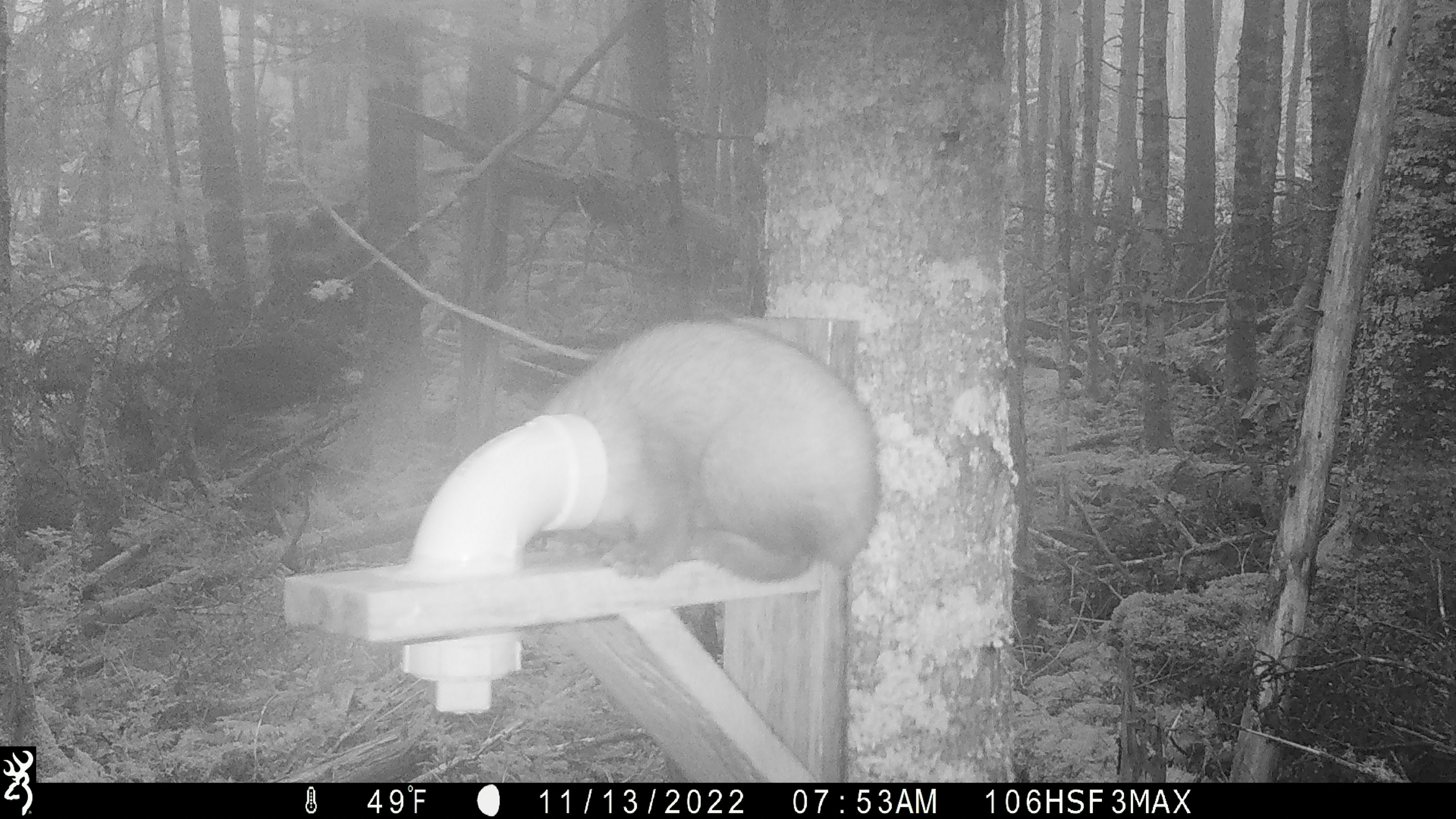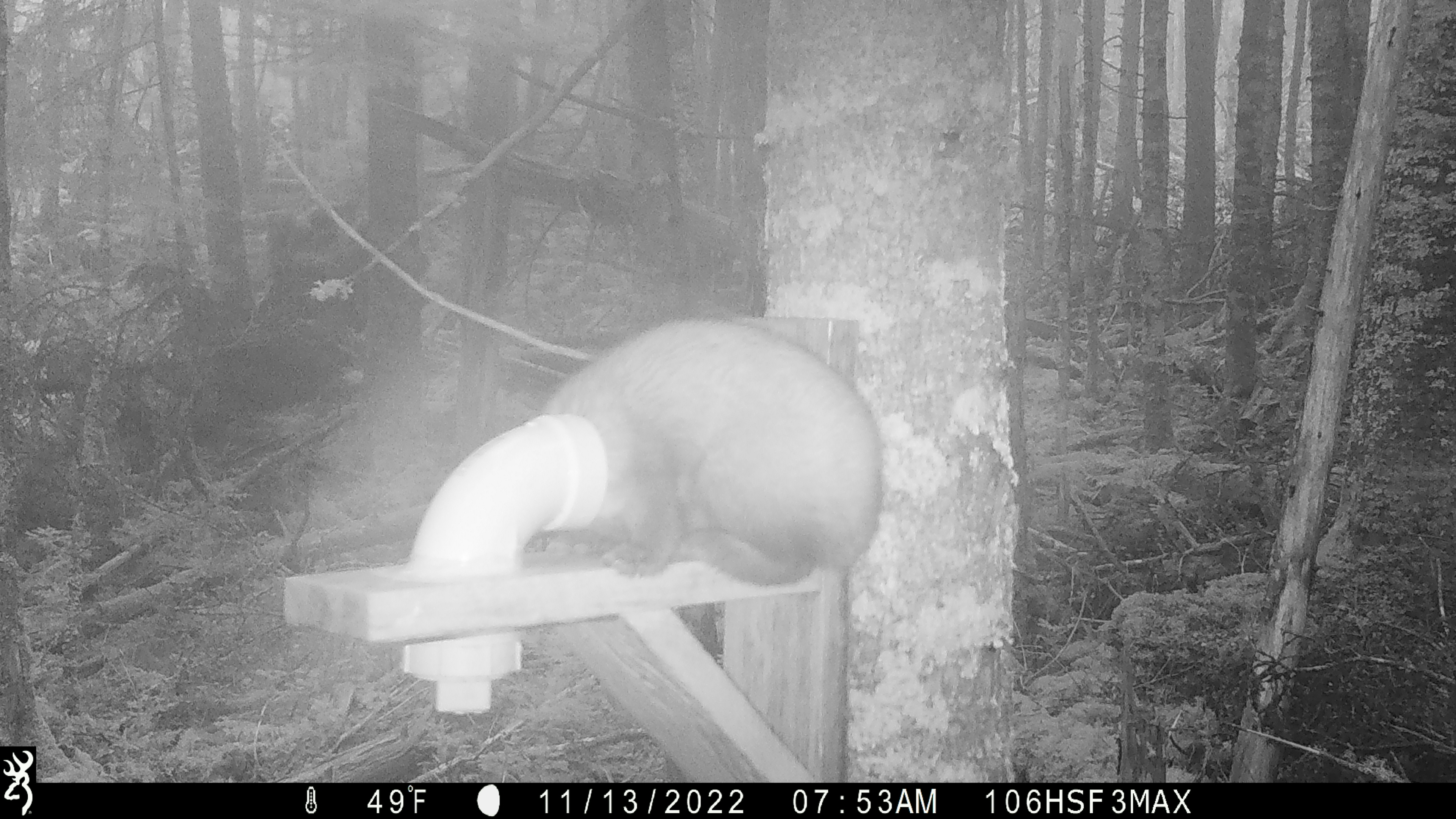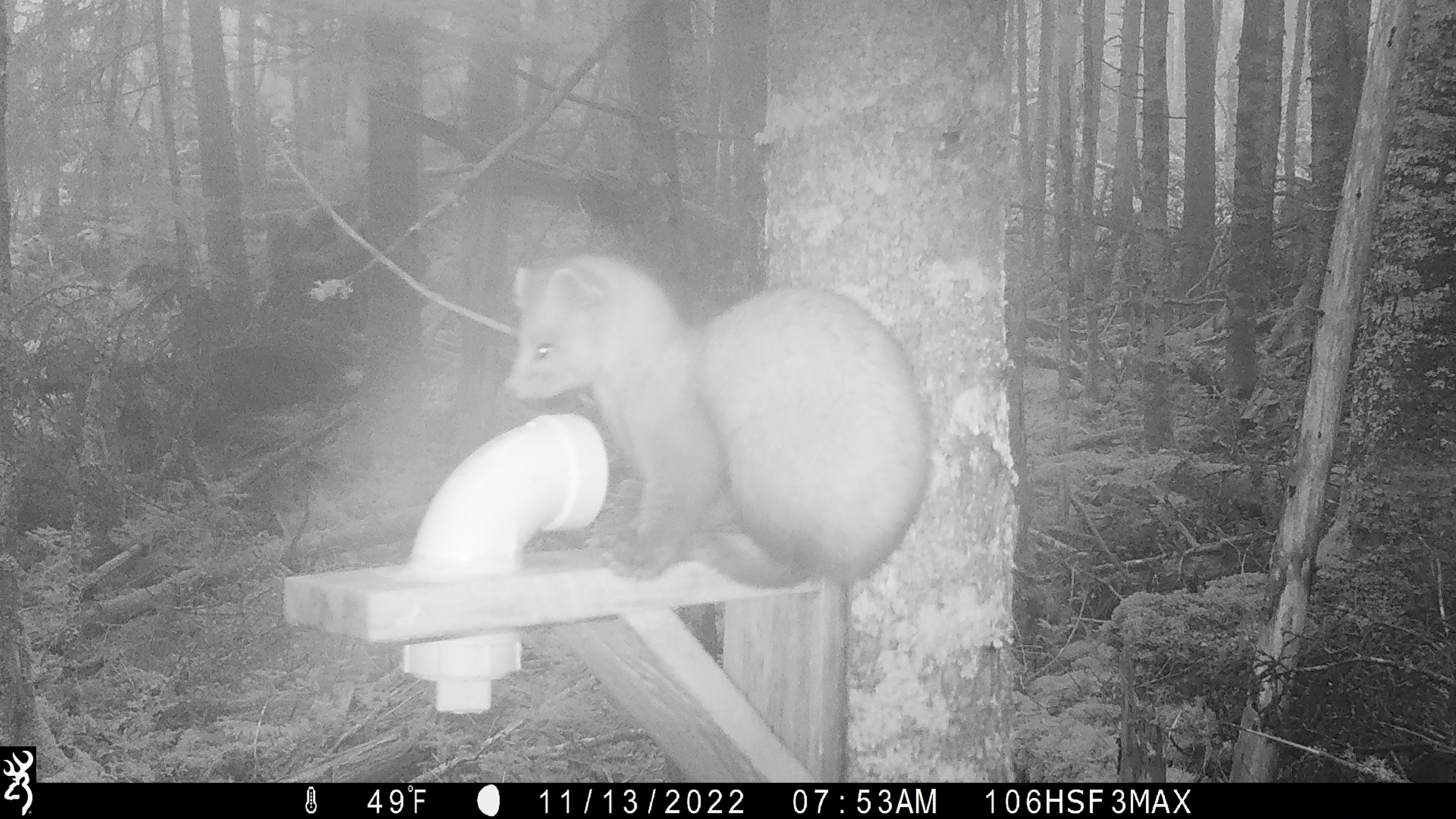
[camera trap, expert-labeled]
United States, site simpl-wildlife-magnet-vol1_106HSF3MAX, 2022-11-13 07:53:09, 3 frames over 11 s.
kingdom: Animalia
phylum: Chordata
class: Mammalia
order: Carnivora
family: Mustelidae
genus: Martes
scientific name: Martes americana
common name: american marten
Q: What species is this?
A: American marten (Martes americana).